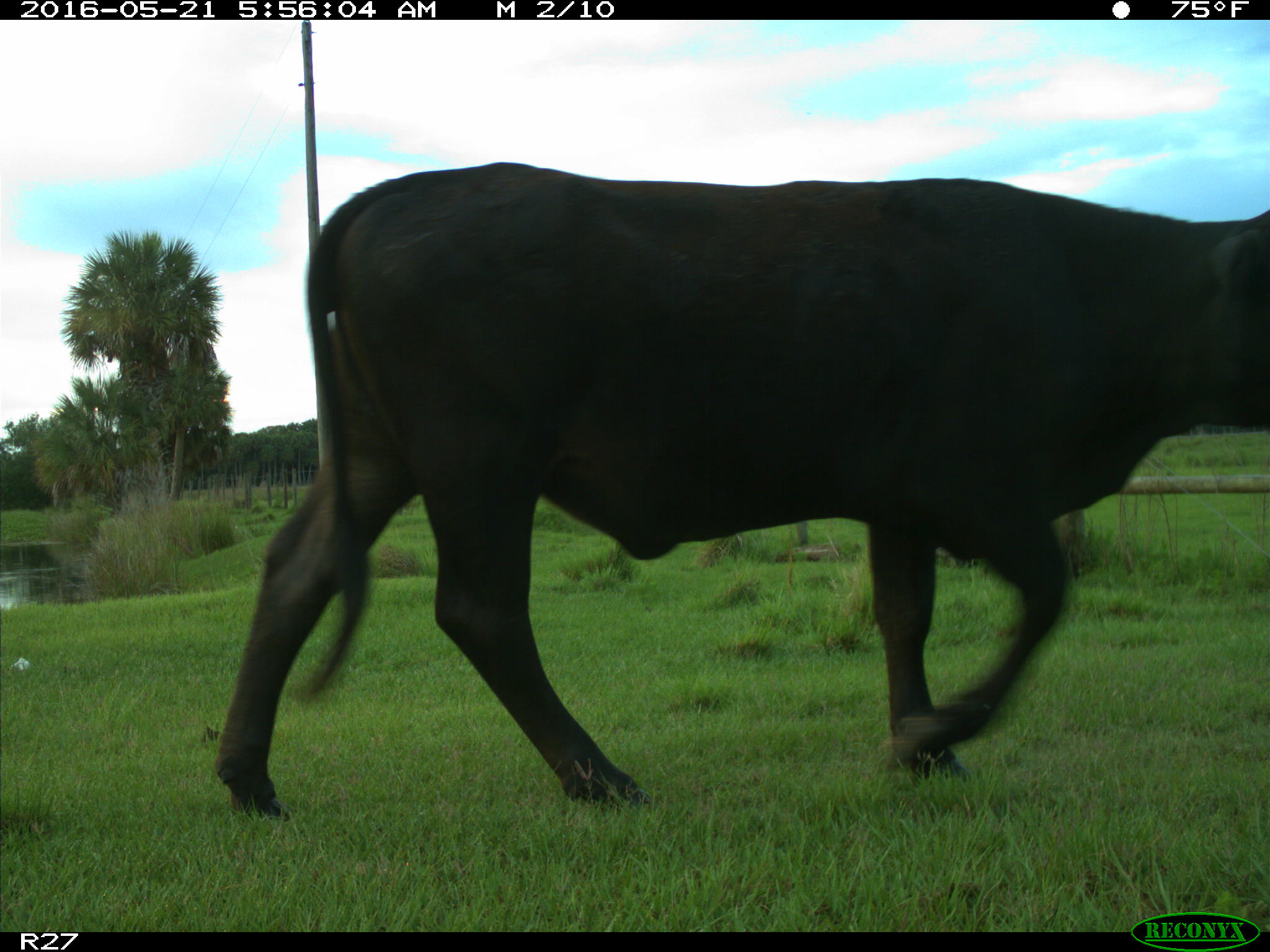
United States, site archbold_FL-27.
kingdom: Animalia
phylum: Chordata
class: Mammalia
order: Artiodactyla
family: Bovidae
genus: Bos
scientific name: Bos taurus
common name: domestic cow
Bos taurus (domestic cow).